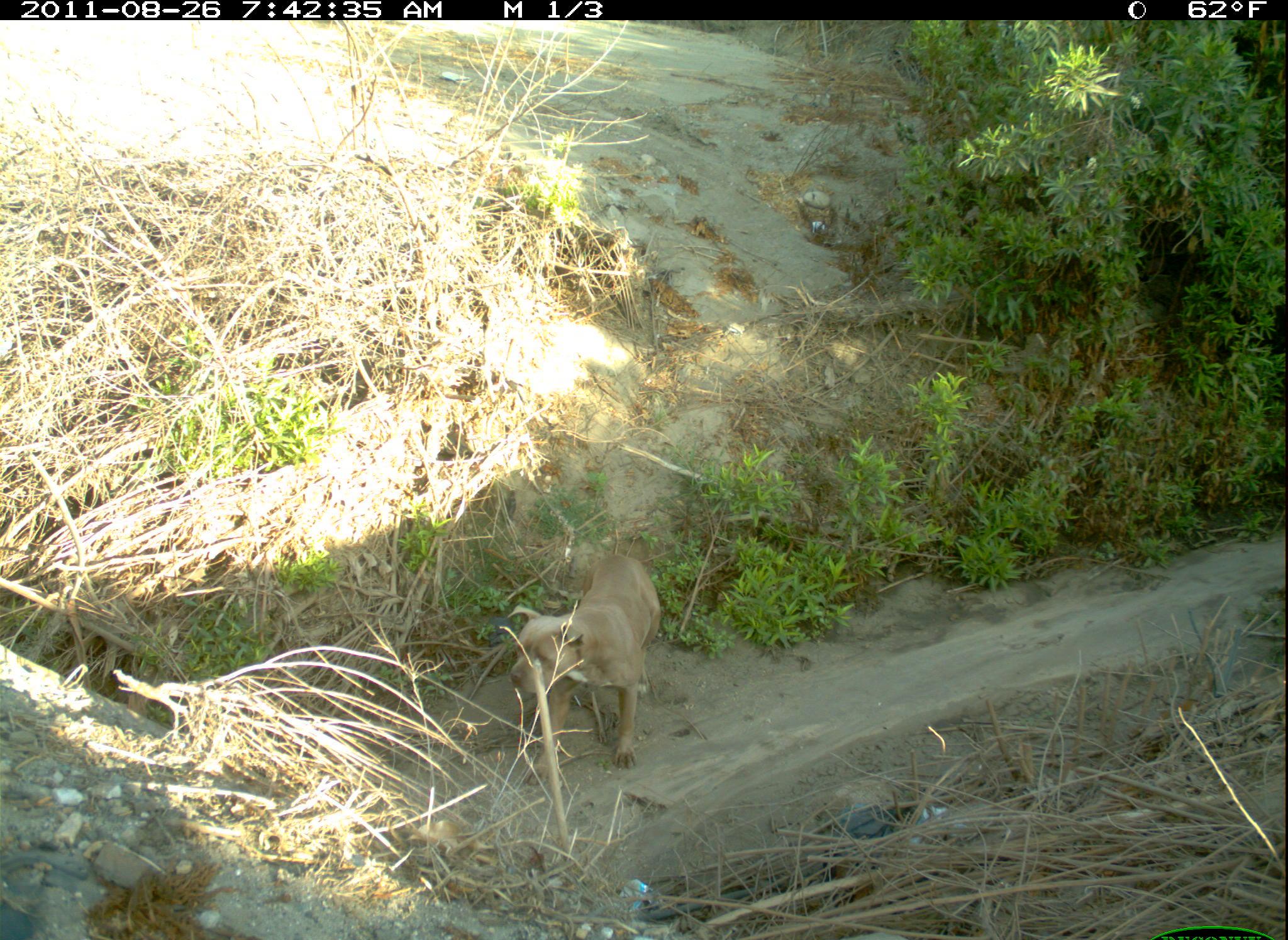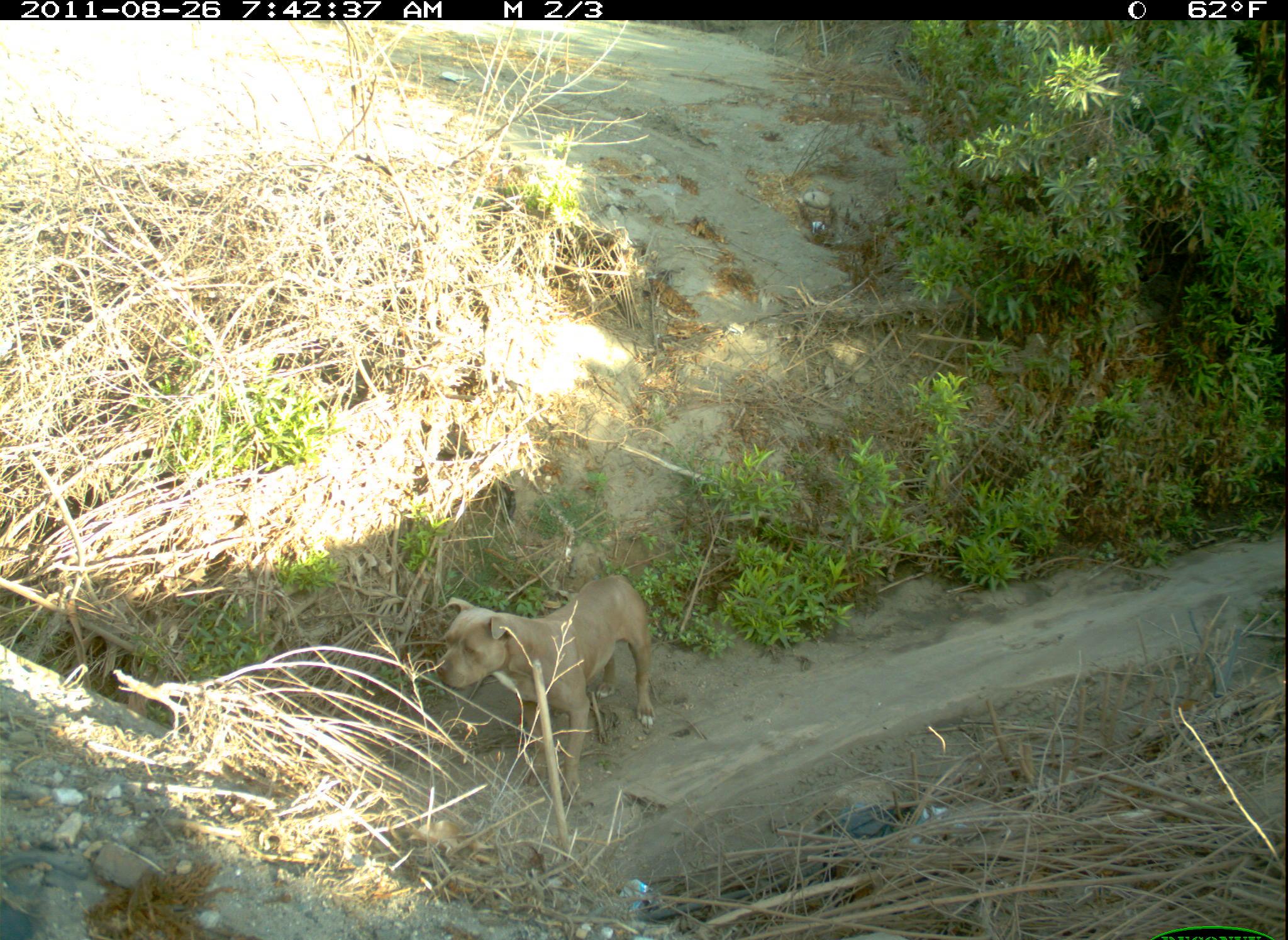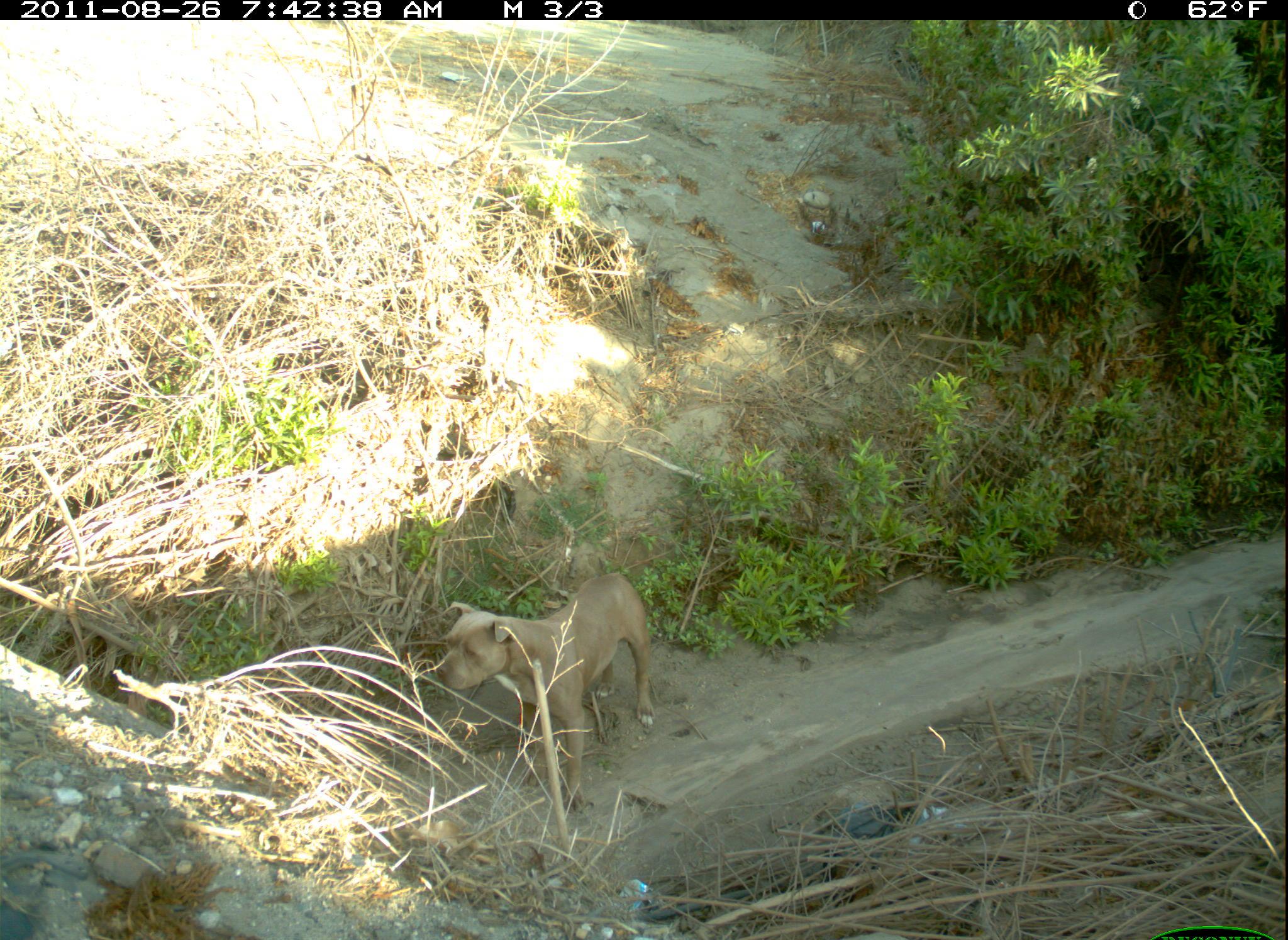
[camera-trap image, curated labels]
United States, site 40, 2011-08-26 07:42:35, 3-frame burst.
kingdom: Animalia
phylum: Chordata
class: Mammalia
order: Carnivora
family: Canidae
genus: Canis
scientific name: Canis familiaris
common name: domestic dog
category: dog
Dog (domestic dog) (Canis familiaris).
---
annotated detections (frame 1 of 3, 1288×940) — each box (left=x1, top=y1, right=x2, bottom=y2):
dog: (left=509, top=540, right=678, bottom=791)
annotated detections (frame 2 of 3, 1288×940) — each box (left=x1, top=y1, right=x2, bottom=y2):
dog: (left=428, top=557, right=691, bottom=786)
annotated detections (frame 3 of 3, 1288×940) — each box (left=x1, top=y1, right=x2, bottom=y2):
dog: (left=433, top=567, right=667, bottom=807)